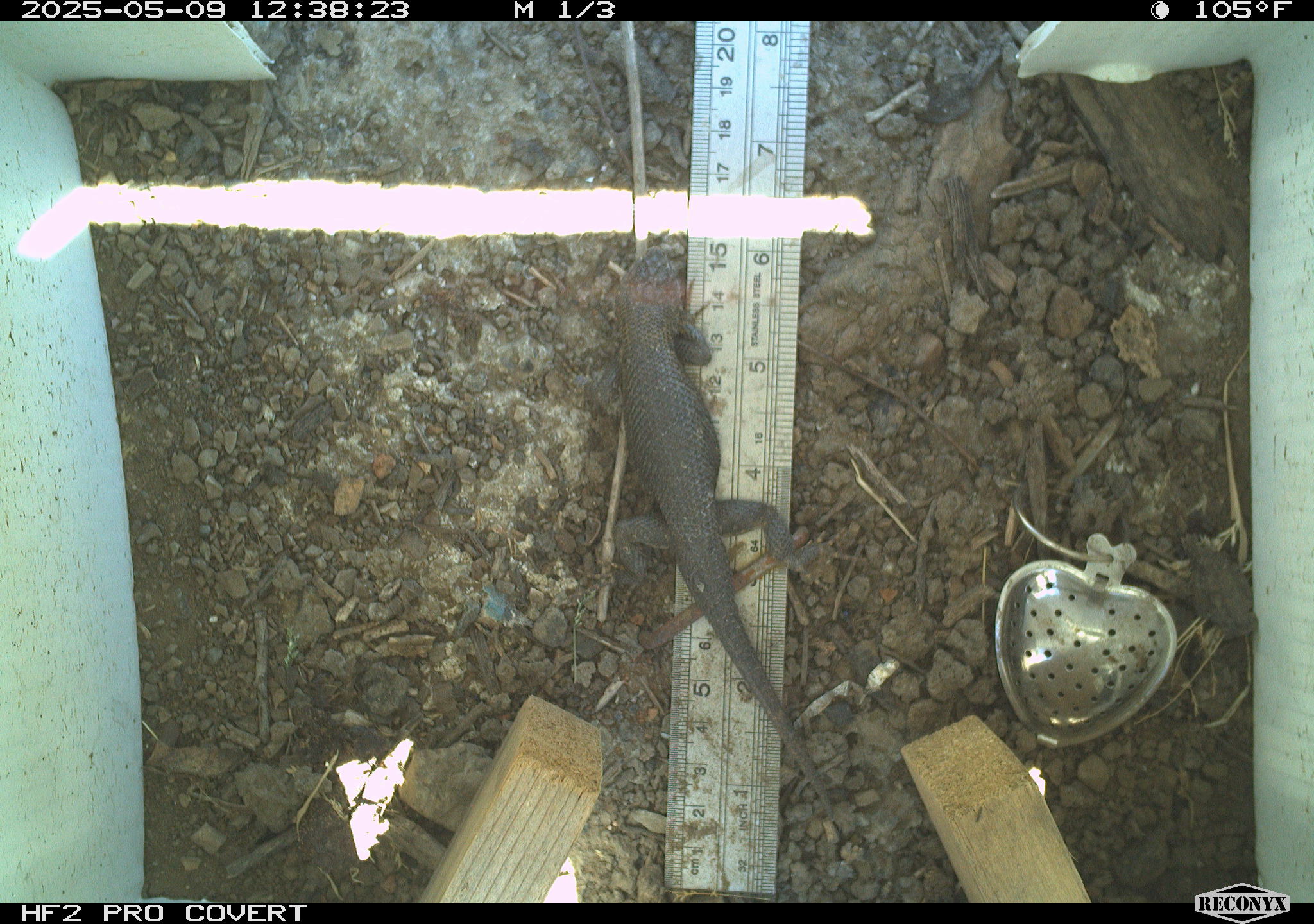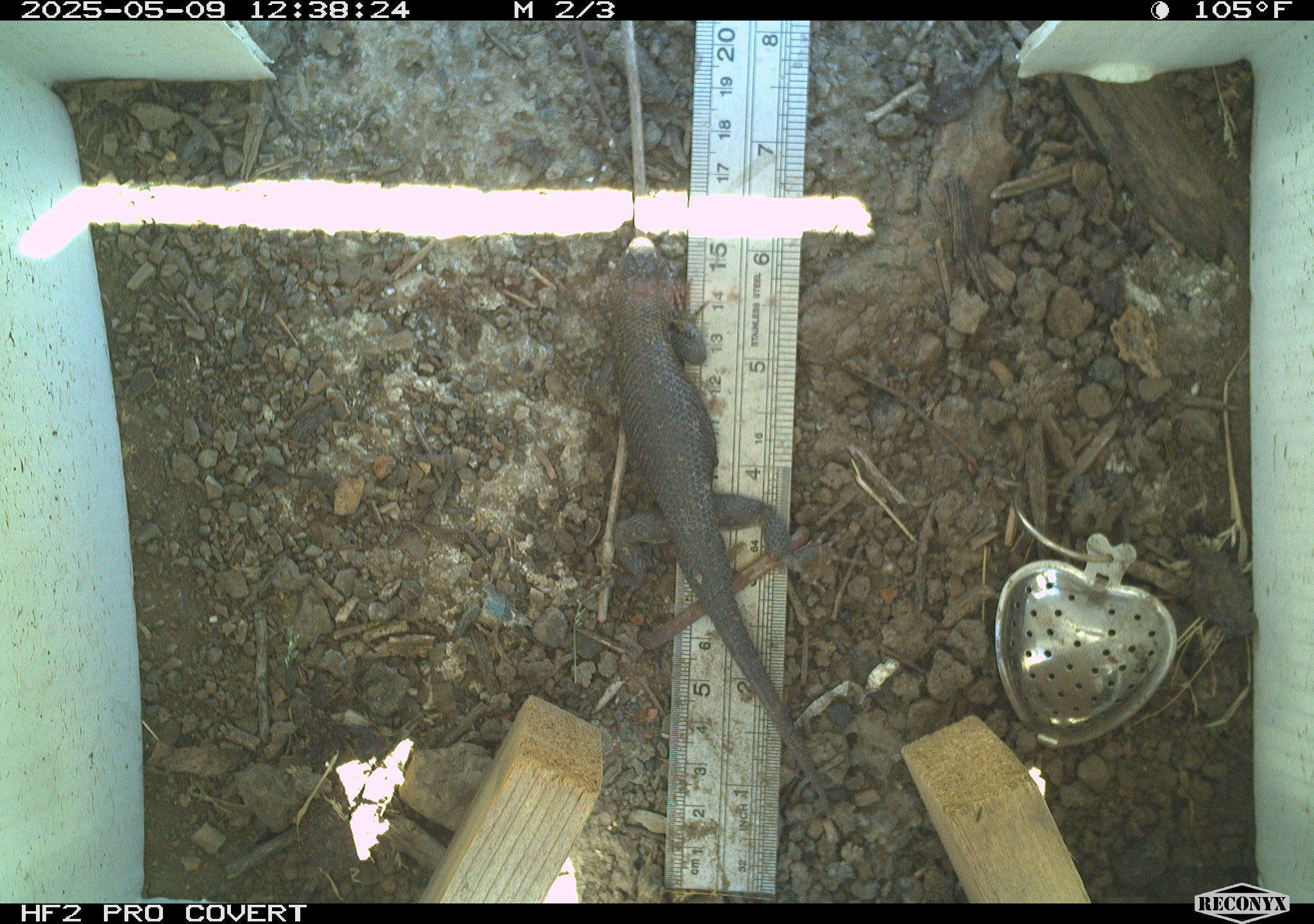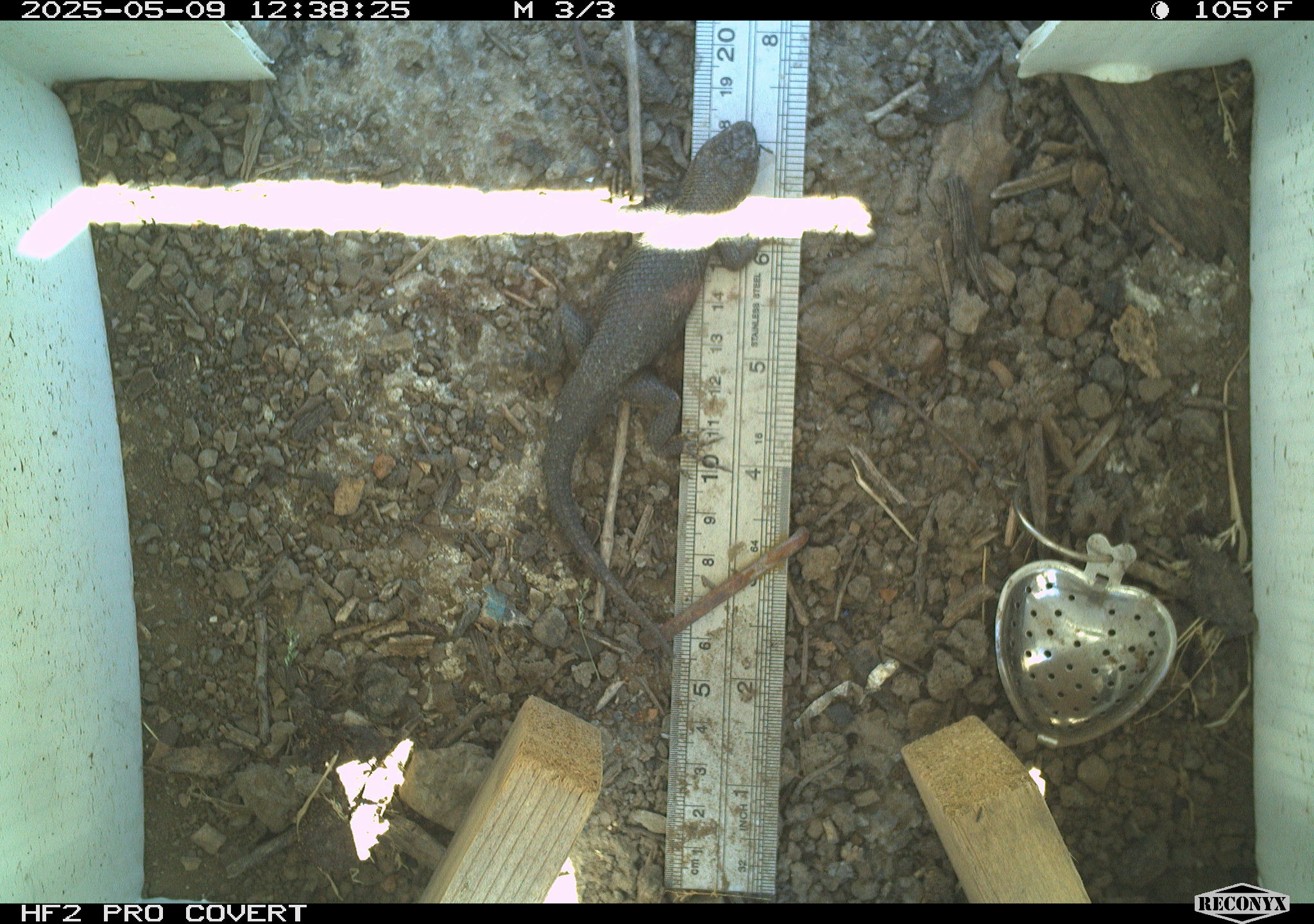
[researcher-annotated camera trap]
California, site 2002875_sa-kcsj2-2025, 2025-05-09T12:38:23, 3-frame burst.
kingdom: Animalia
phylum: Chordata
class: Reptilia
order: Squamata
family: Phrynosomatidae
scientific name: Phrynosomatidae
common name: north american spiny lizards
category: sceloporus/uta species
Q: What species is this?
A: Sceloporus/uta species (north american spiny lizards) (Phrynosomatidae).